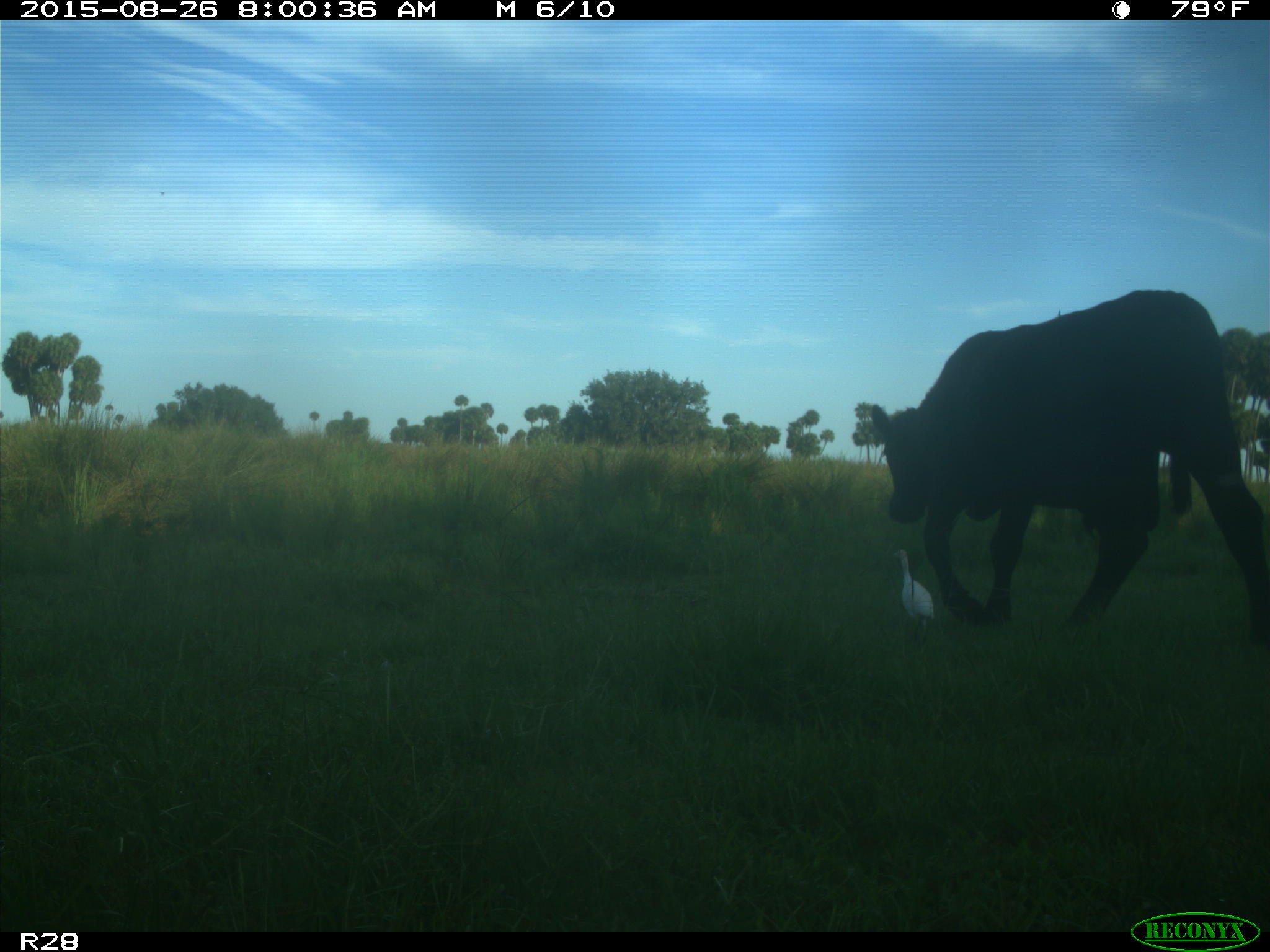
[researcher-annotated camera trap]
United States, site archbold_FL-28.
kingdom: Animalia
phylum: Chordata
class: Mammalia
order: Artiodactyla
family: Bovidae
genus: Bos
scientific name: Bos taurus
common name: domestic cow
Bos taurus (domestic cow).